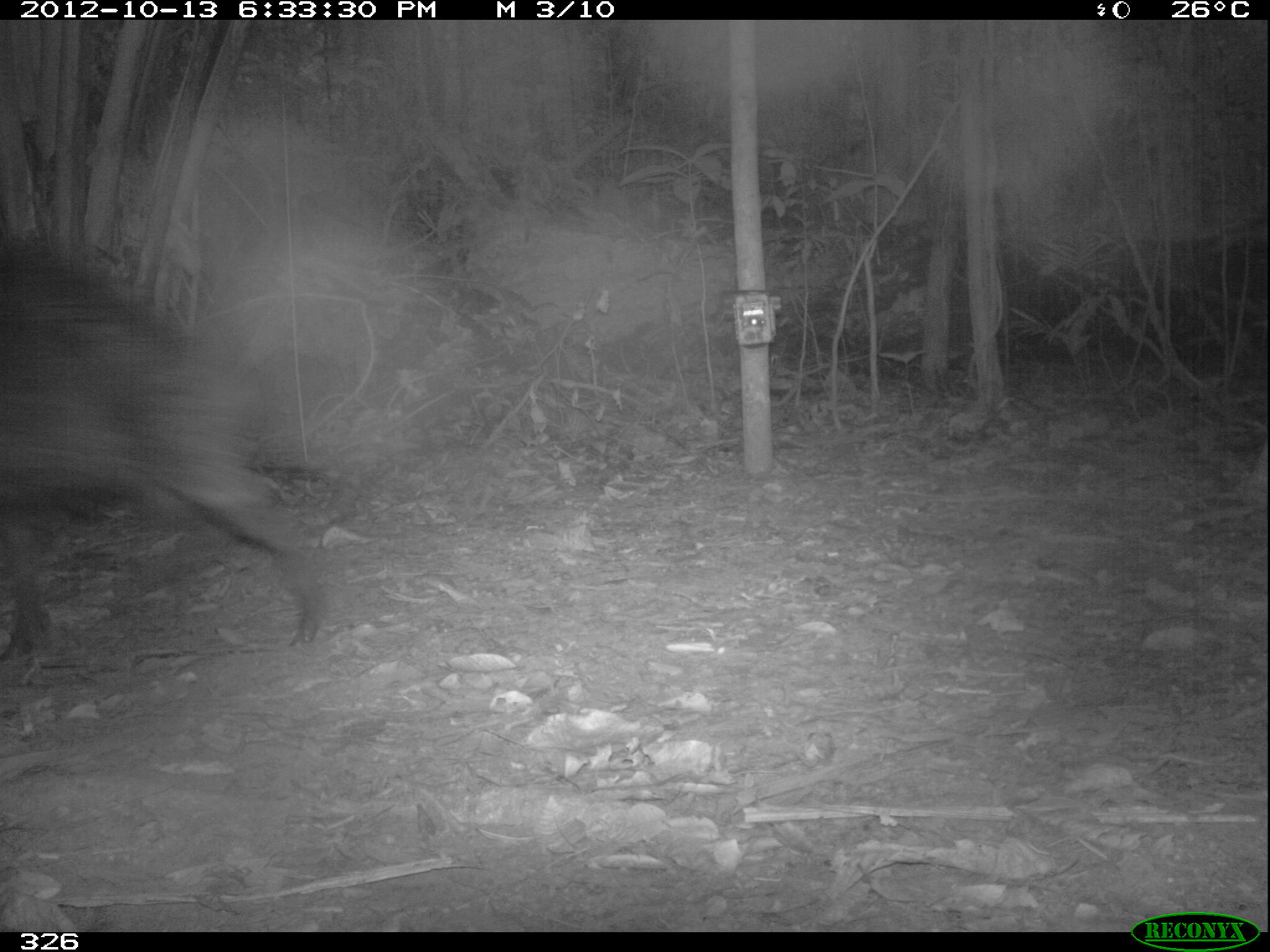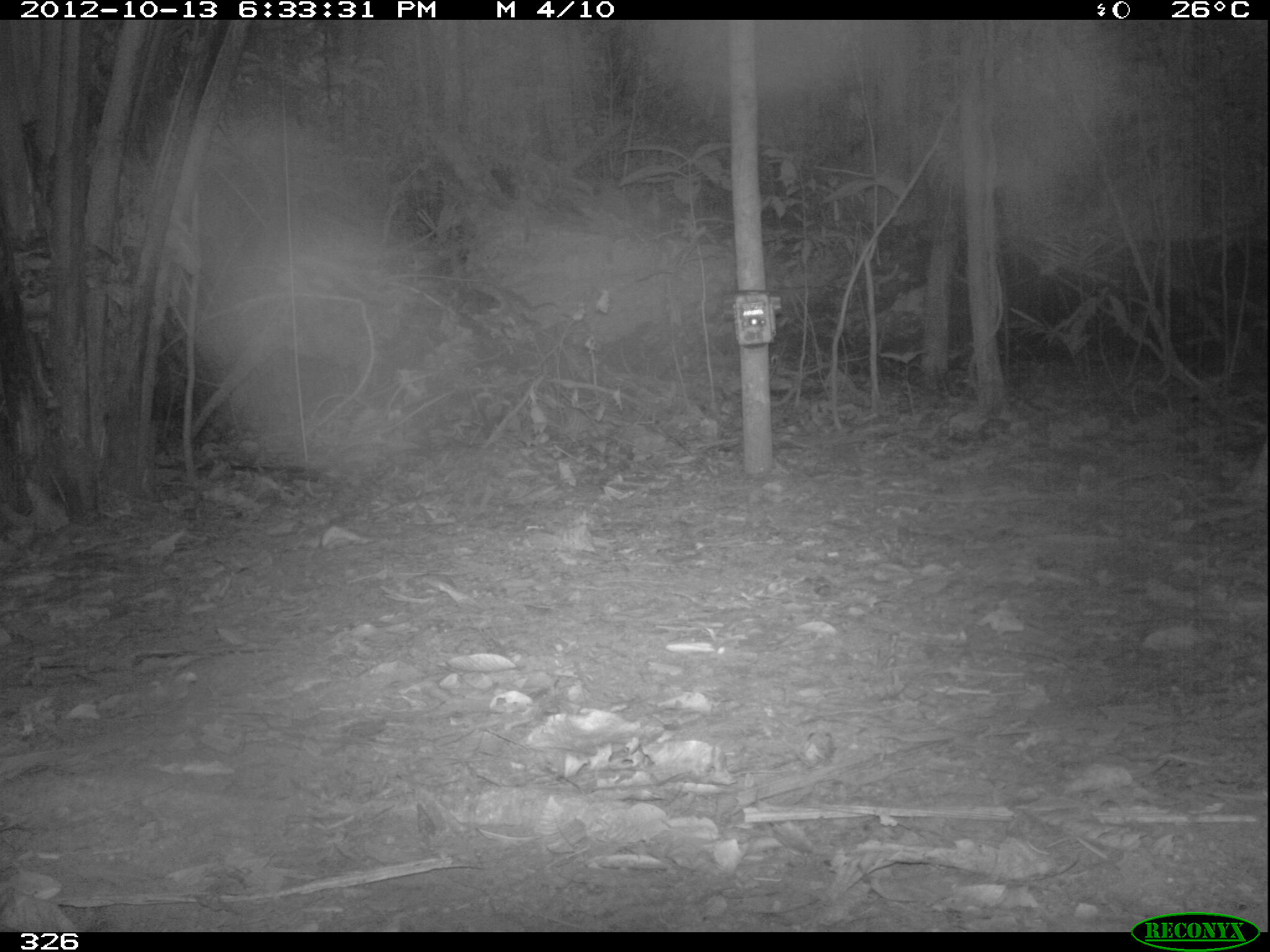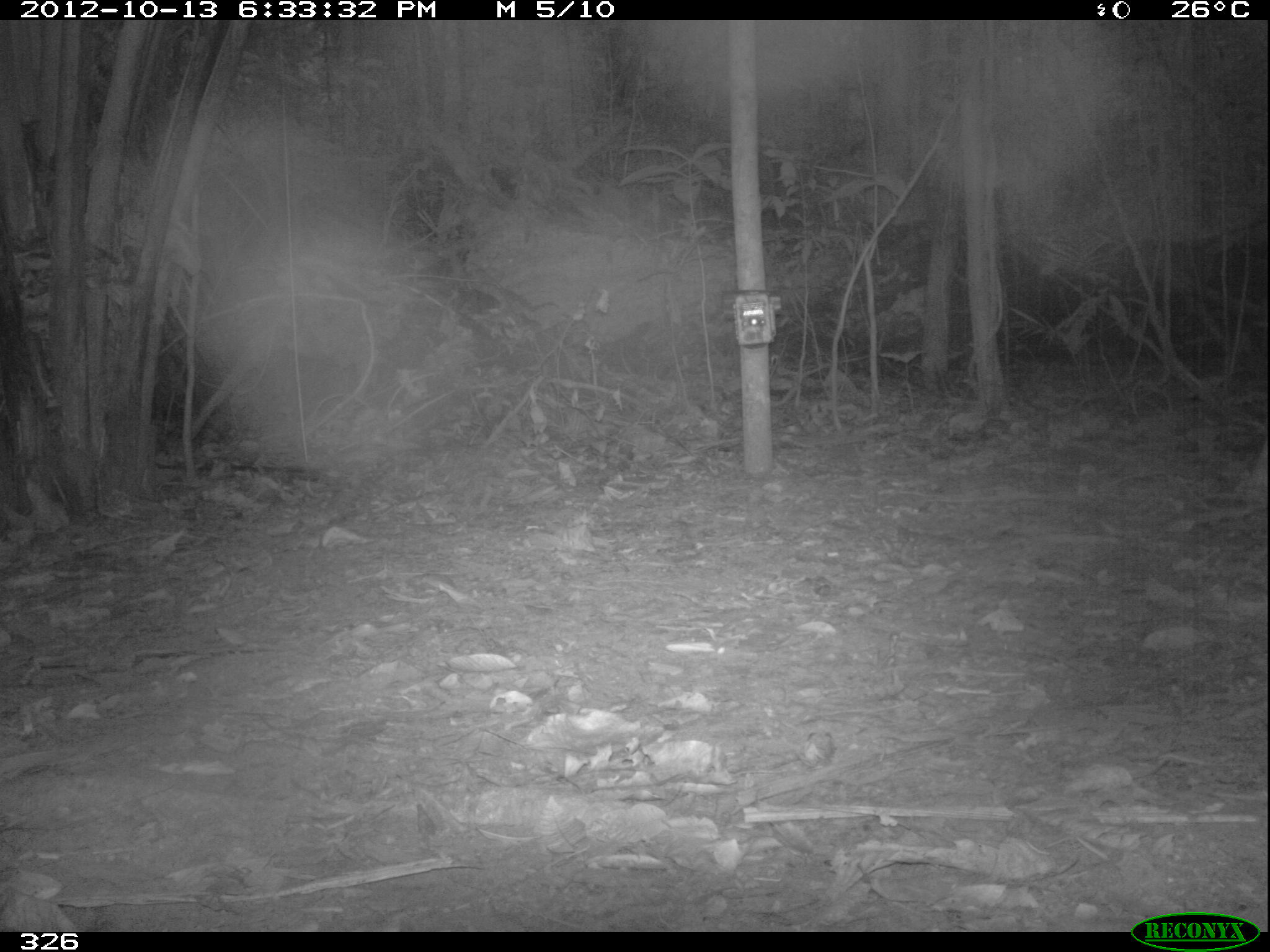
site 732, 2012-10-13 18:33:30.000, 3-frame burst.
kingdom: Animalia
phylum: Chordata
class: Mammalia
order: Artiodactyla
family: Tayassuidae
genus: Tayassu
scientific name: Tayassu pecari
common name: white-lipped peccary